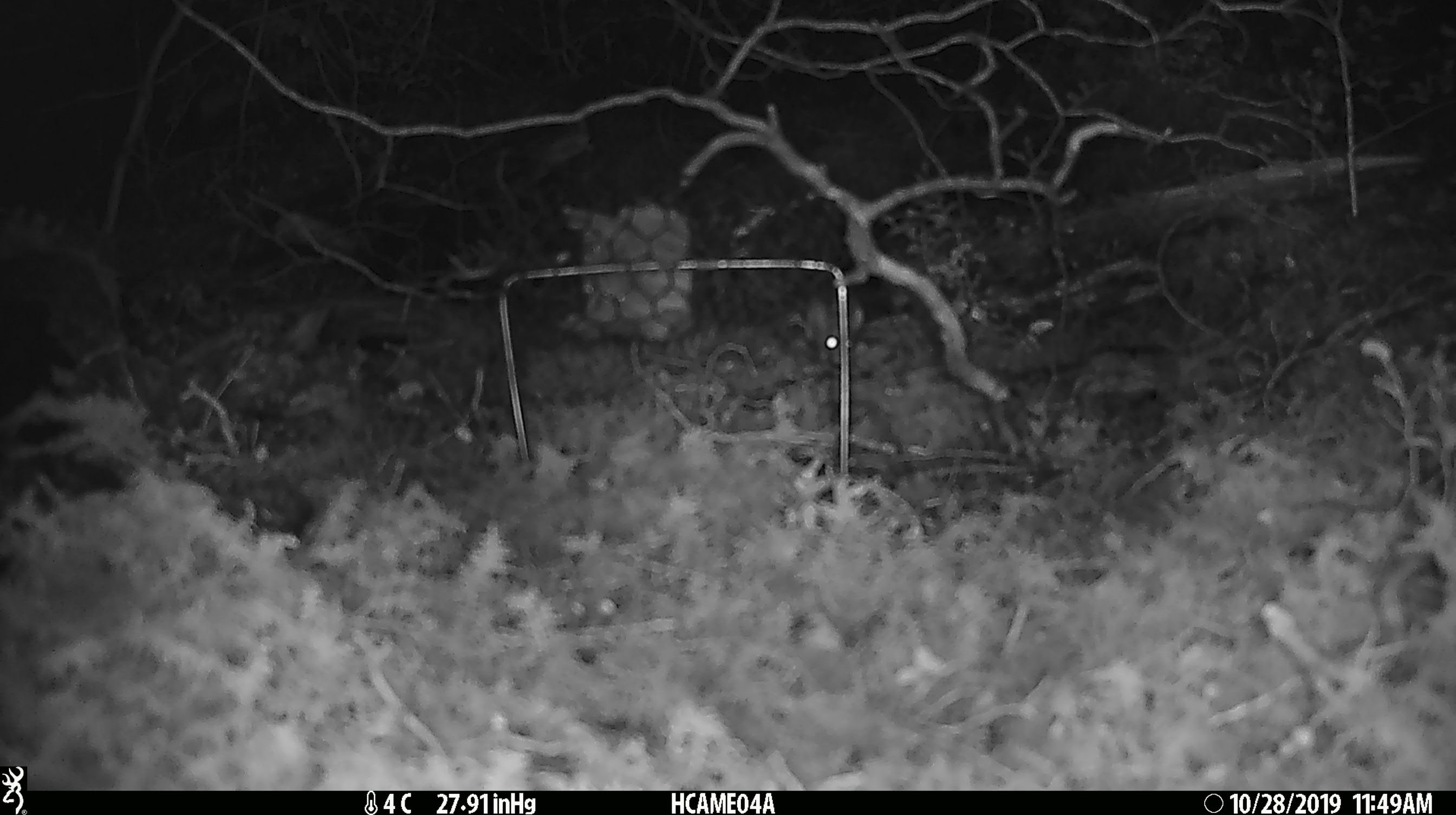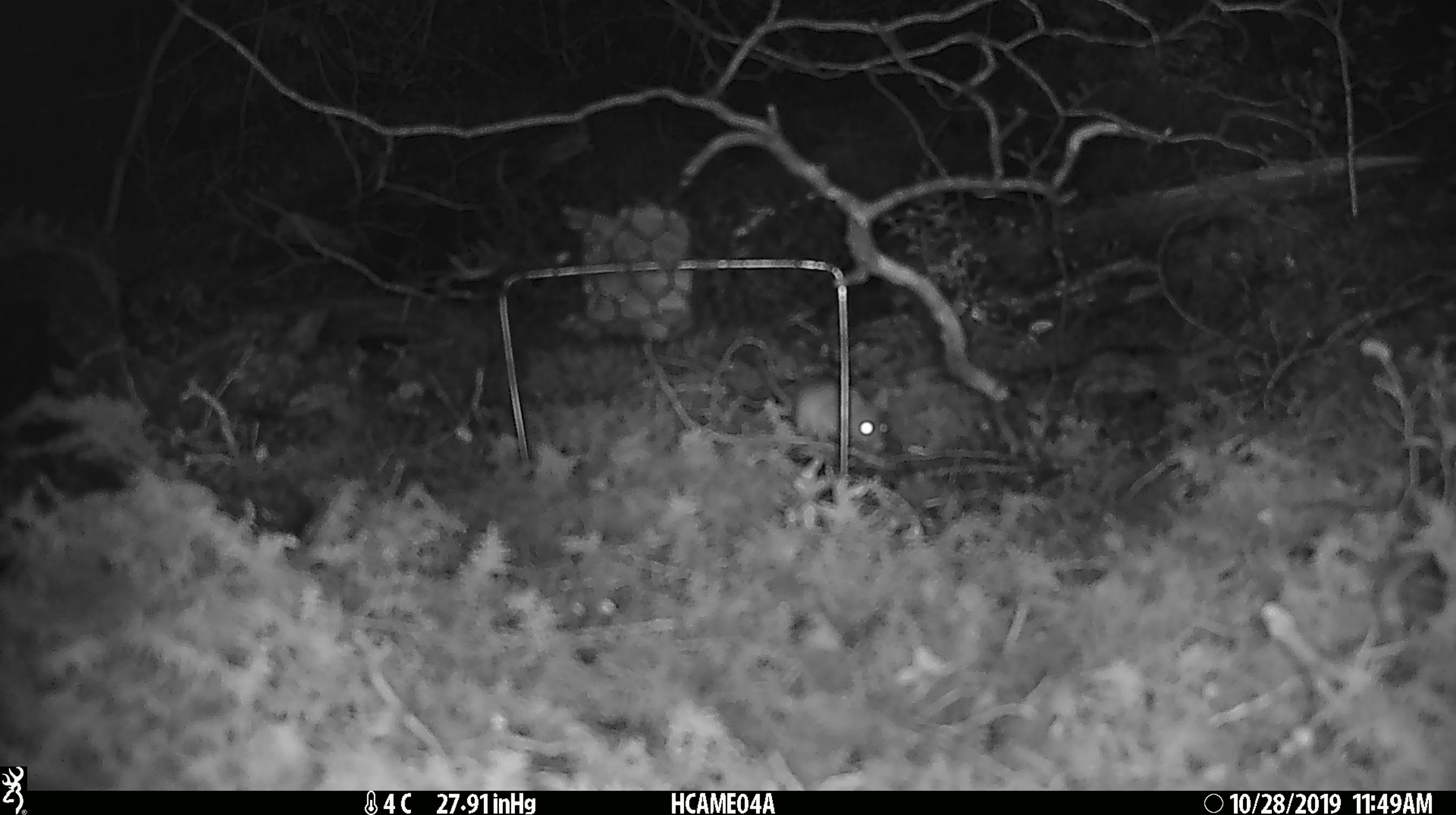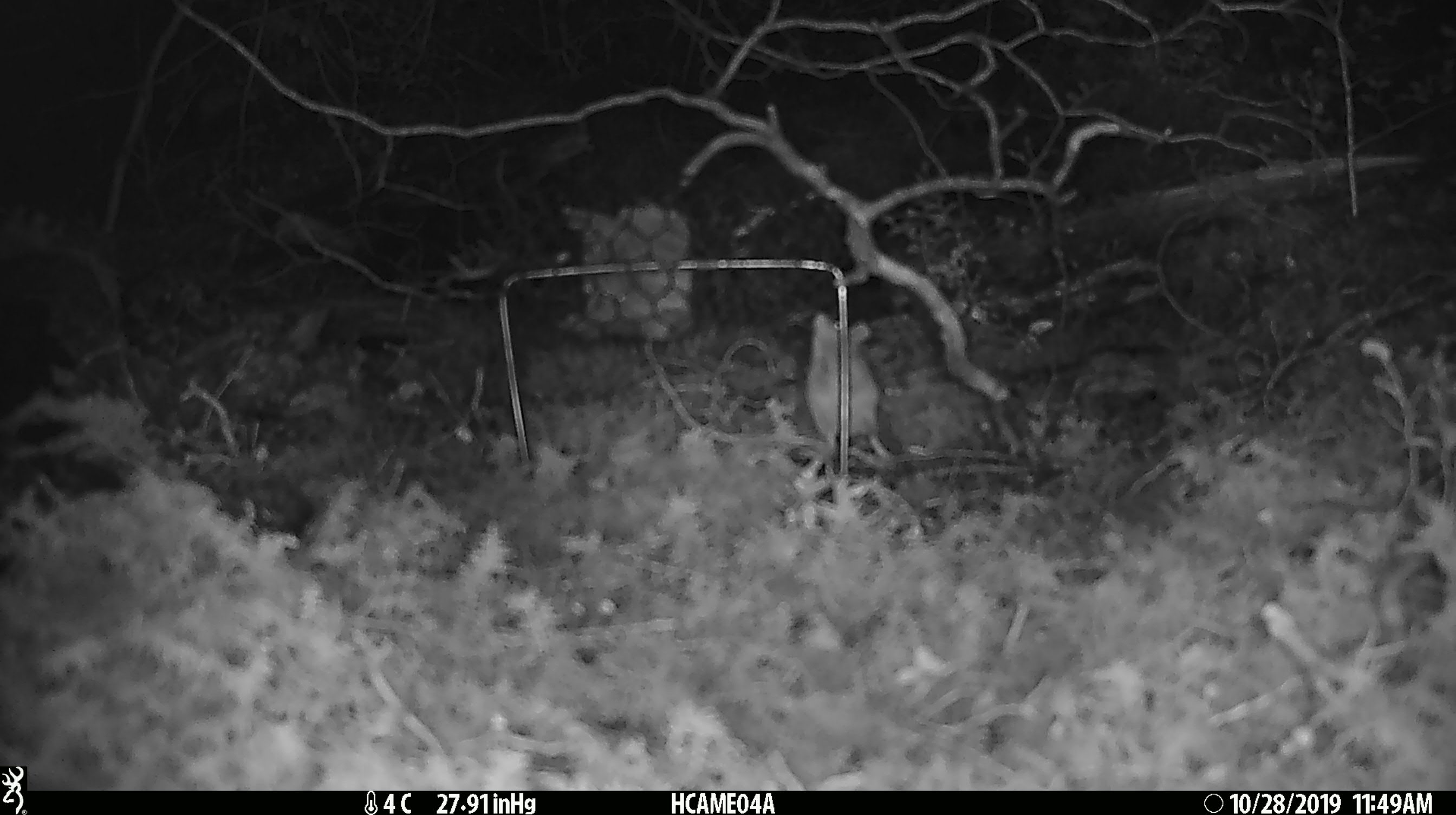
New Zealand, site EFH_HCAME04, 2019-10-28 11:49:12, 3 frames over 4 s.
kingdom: Animalia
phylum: Chordata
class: Mammalia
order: Rodentia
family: Muridae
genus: Mus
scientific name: Mus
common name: mouse